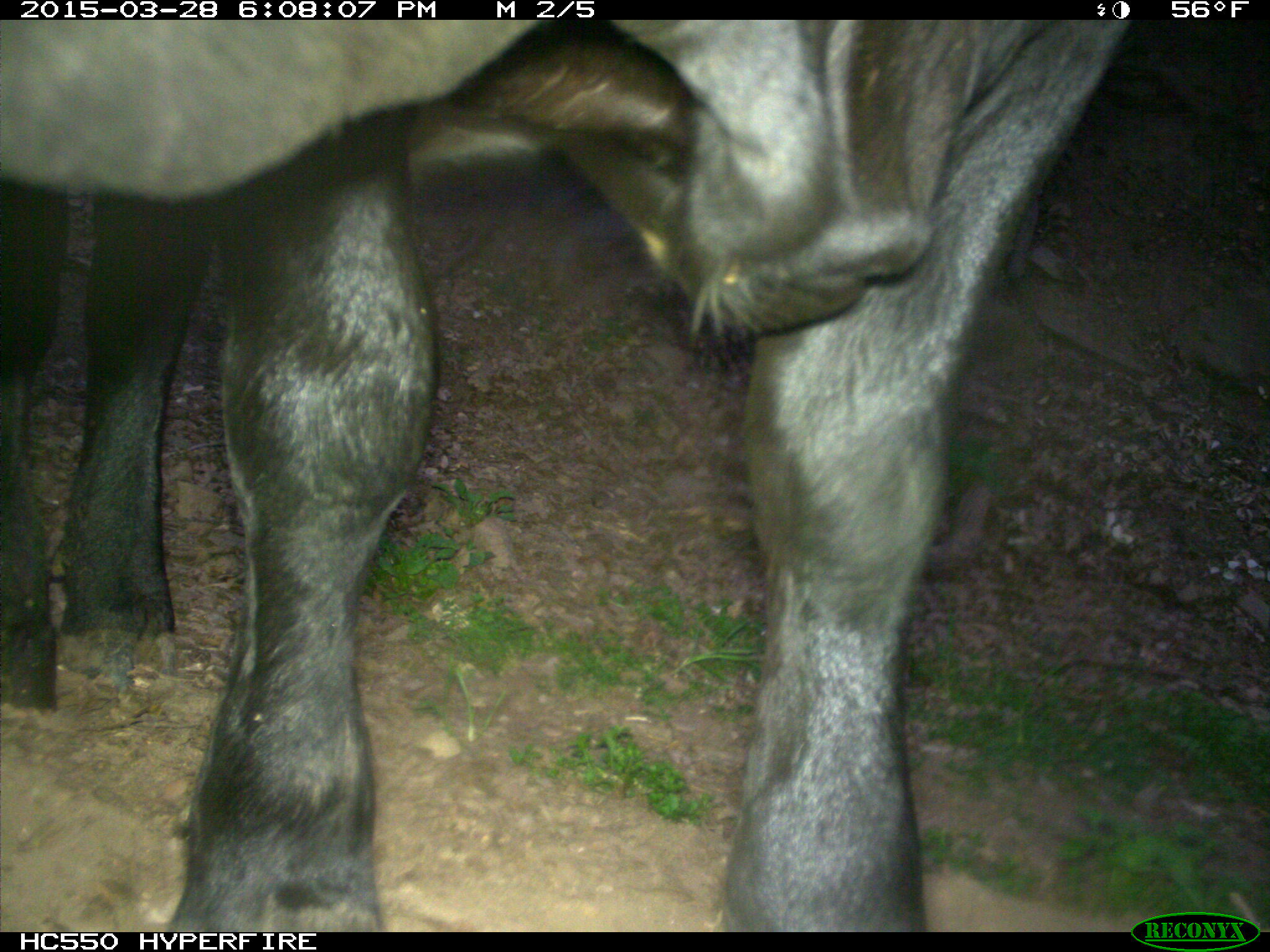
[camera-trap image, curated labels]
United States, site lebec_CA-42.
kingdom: Animalia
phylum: Chordata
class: Mammalia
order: Artiodactyla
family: Bovidae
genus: Bos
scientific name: Bos taurus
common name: domestic cow